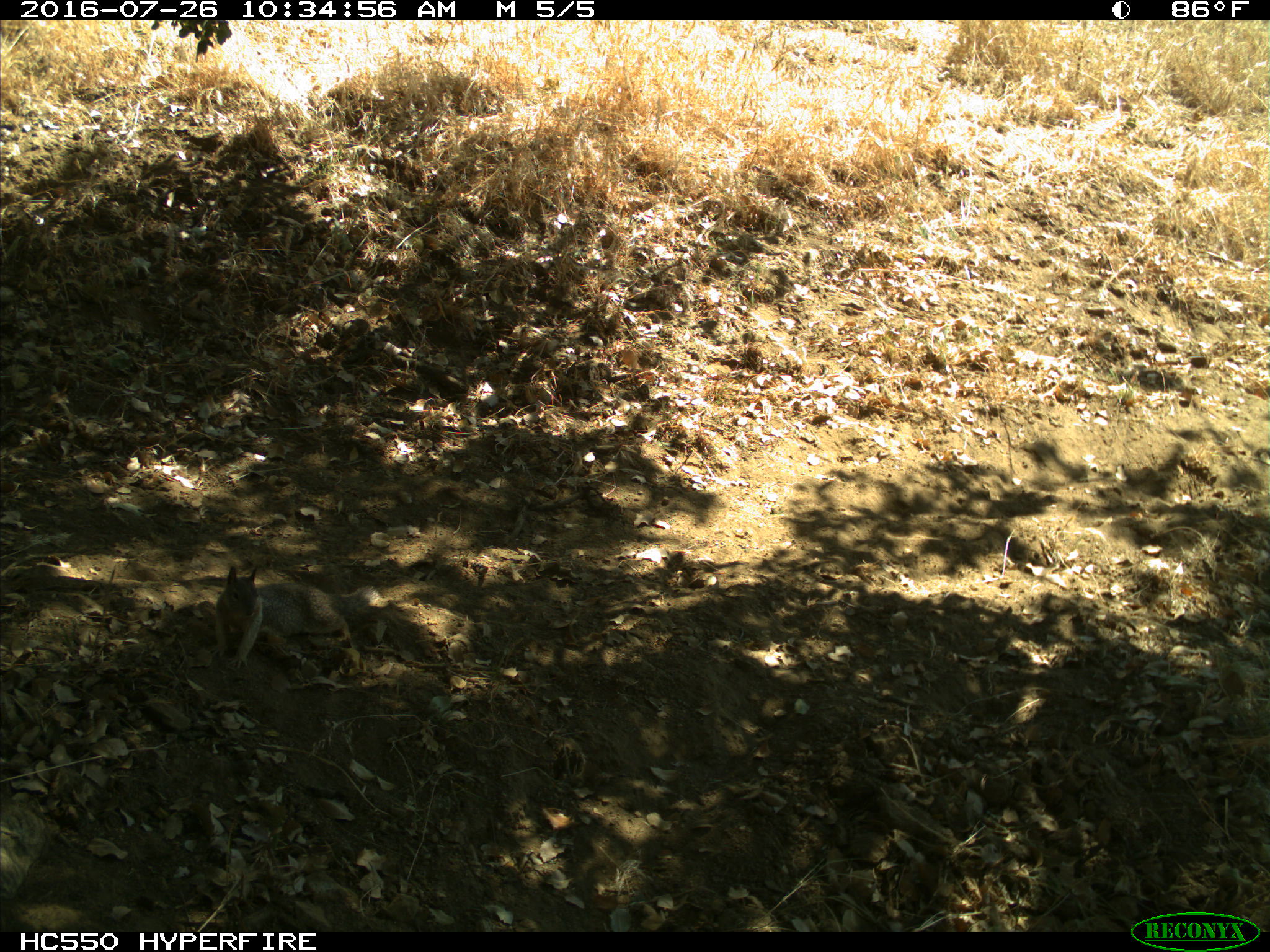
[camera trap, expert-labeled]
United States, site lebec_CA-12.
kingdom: Animalia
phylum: Chordata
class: Mammalia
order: Rodentia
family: Sciuridae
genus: Otospermophilus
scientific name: Otospermophilus beecheyi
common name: california ground squirrel